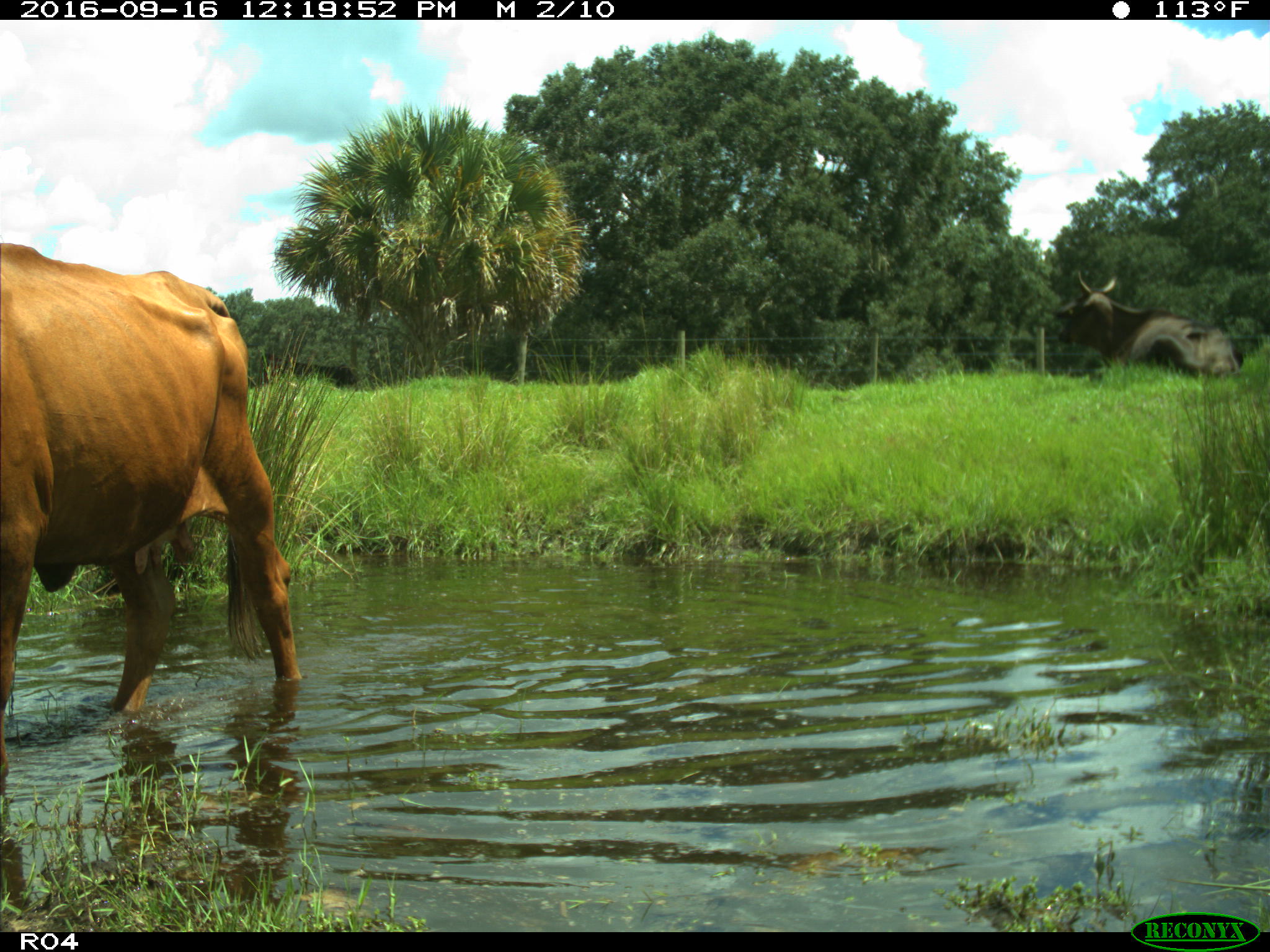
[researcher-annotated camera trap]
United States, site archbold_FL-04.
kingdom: Animalia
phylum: Chordata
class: Mammalia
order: Artiodactyla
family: Bovidae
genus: Bos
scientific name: Bos taurus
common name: domestic cow